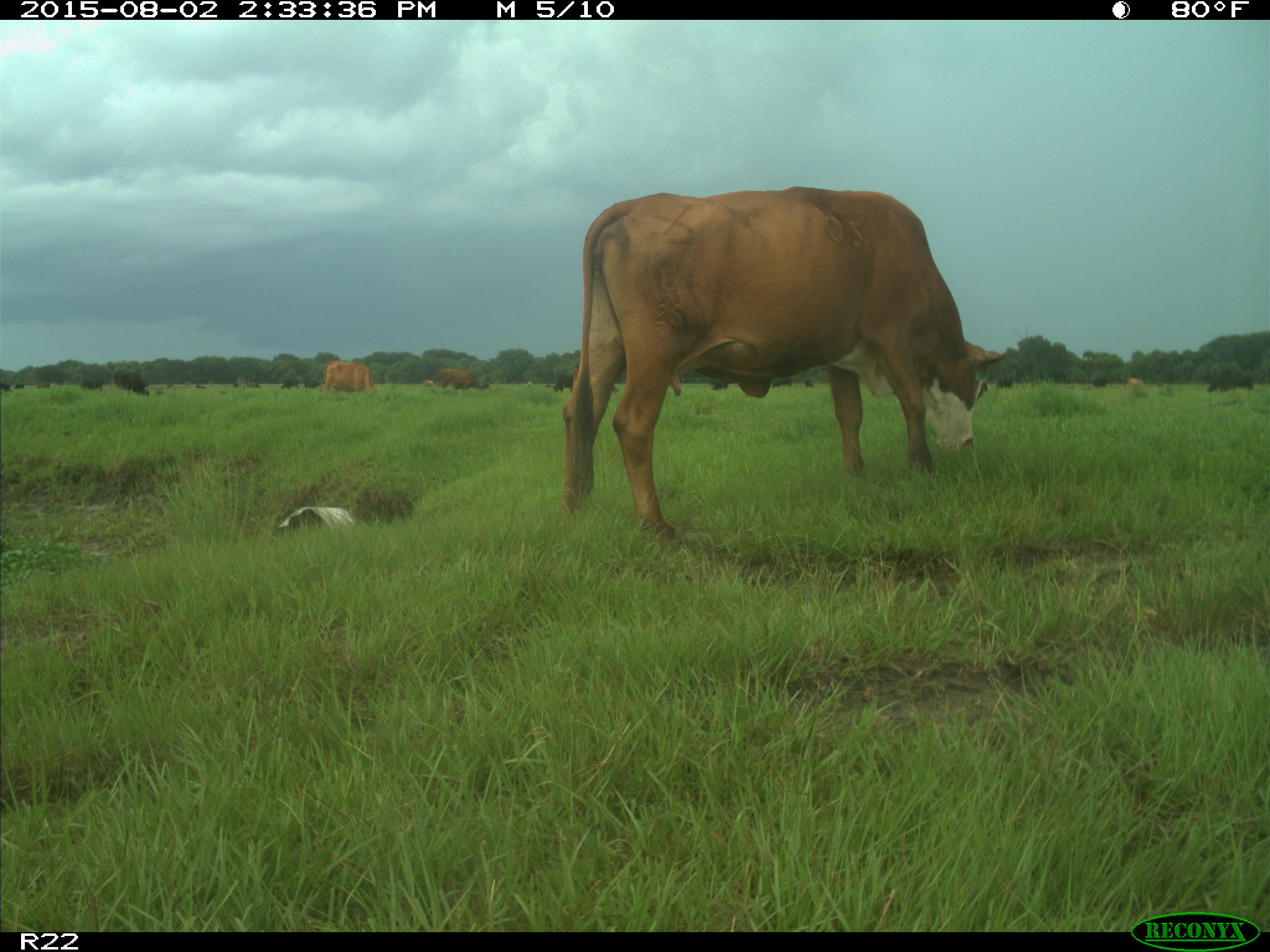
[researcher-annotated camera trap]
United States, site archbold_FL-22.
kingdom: Animalia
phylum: Chordata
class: Mammalia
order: Artiodactyla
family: Bovidae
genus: Bos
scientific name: Bos taurus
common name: domestic cow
Bos taurus (domestic cow).